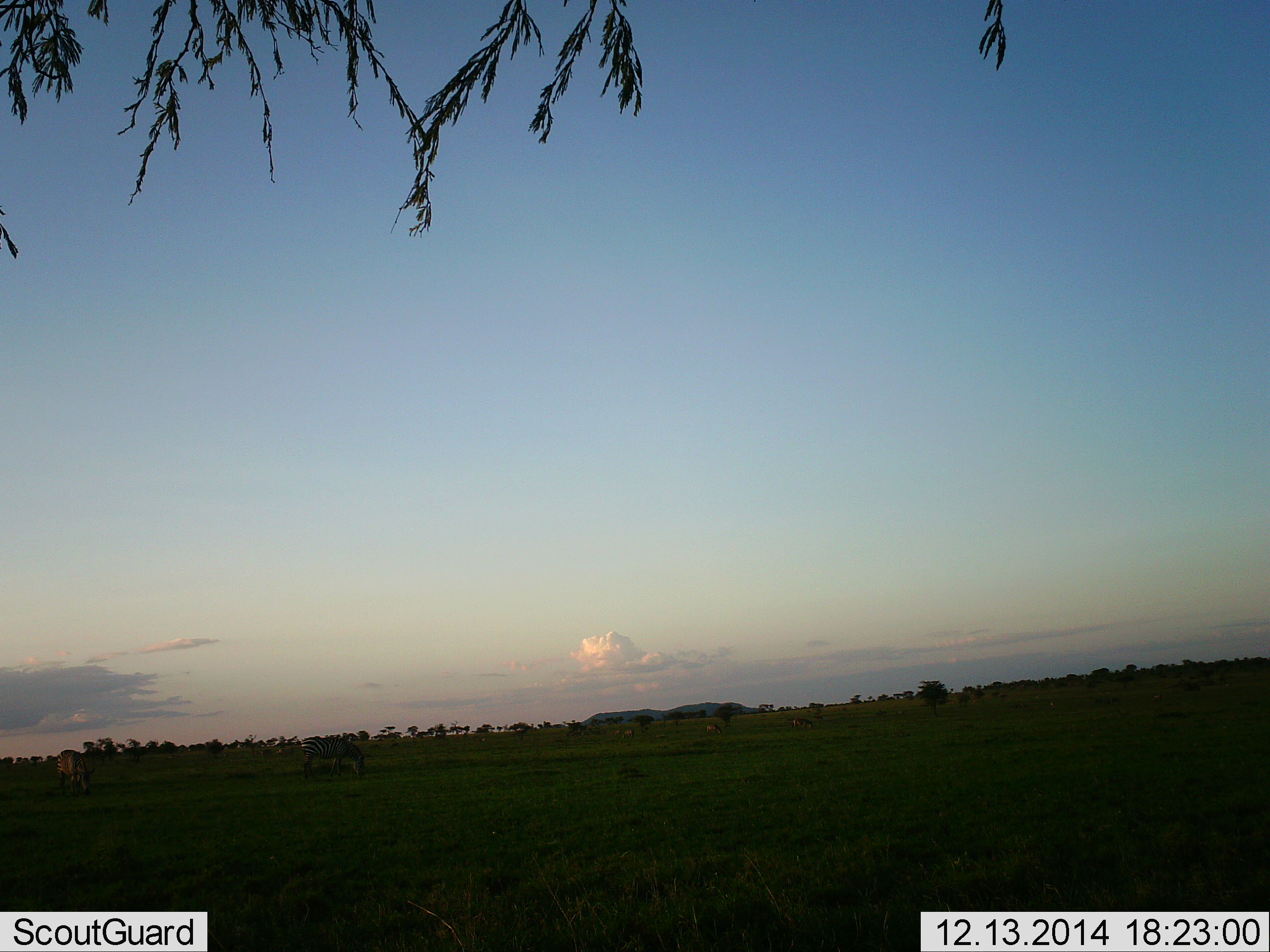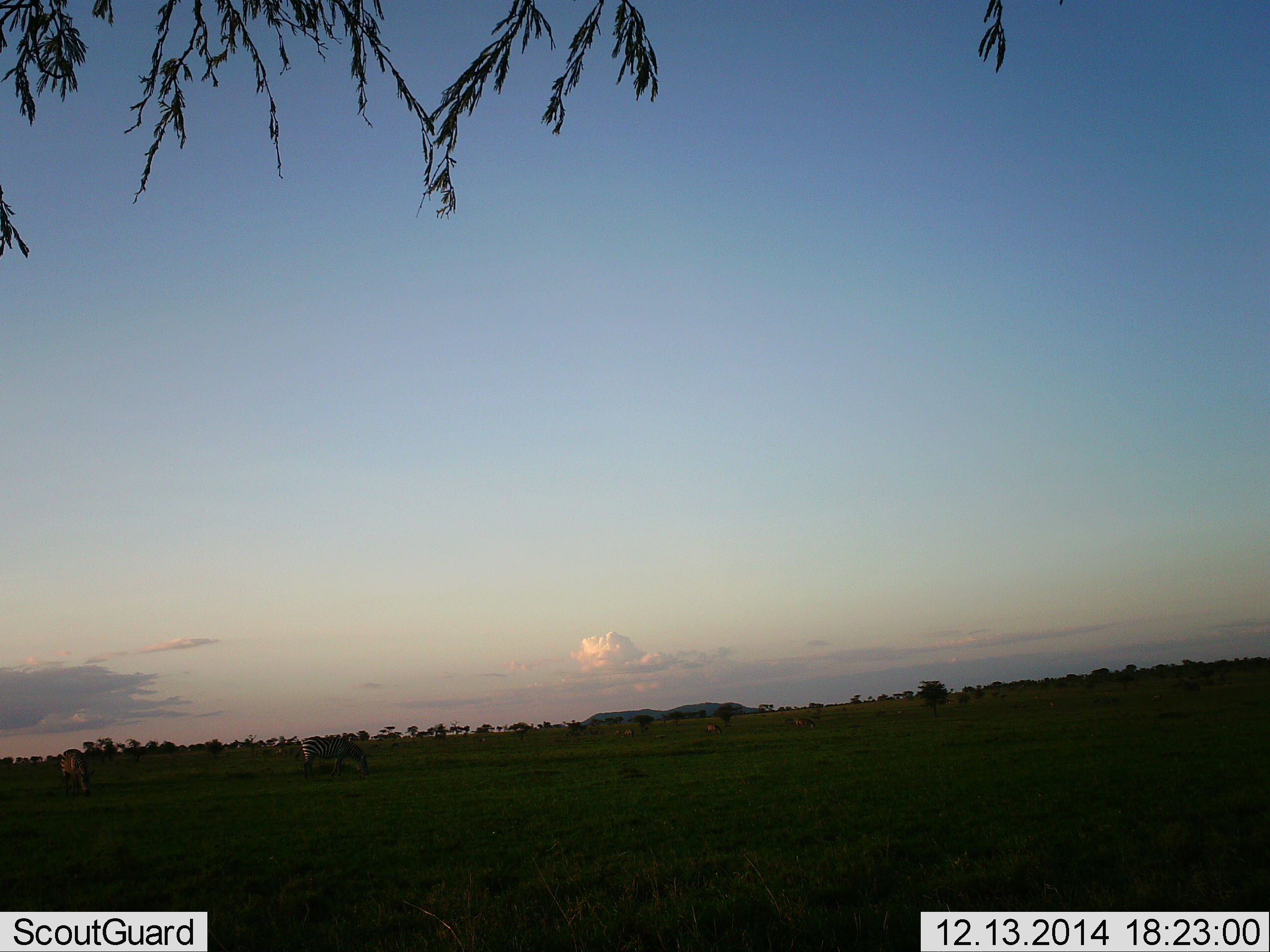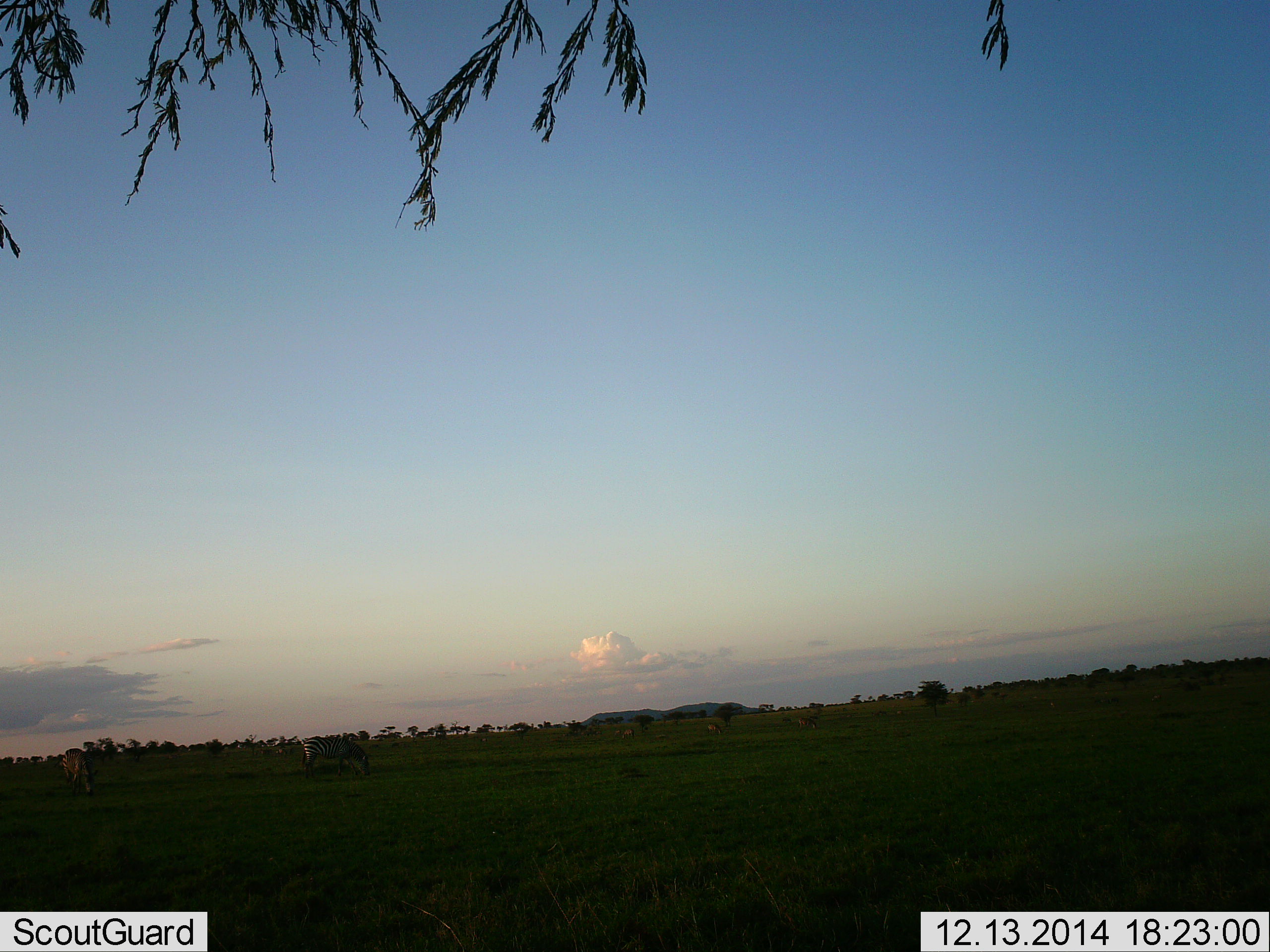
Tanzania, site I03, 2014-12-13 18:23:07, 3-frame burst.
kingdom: Animalia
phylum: Chordata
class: Mammalia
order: Perissodactyla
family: Equidae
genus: Equus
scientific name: Equus quagga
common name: plains zebra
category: zebra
Zebra (plains zebra) (Equus quagga), count 2. Behavior (volunteer vote fractions): standing 8%, resting 0%, moving 17%, interacting 0%. Young present (vote fraction): 0%. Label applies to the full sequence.